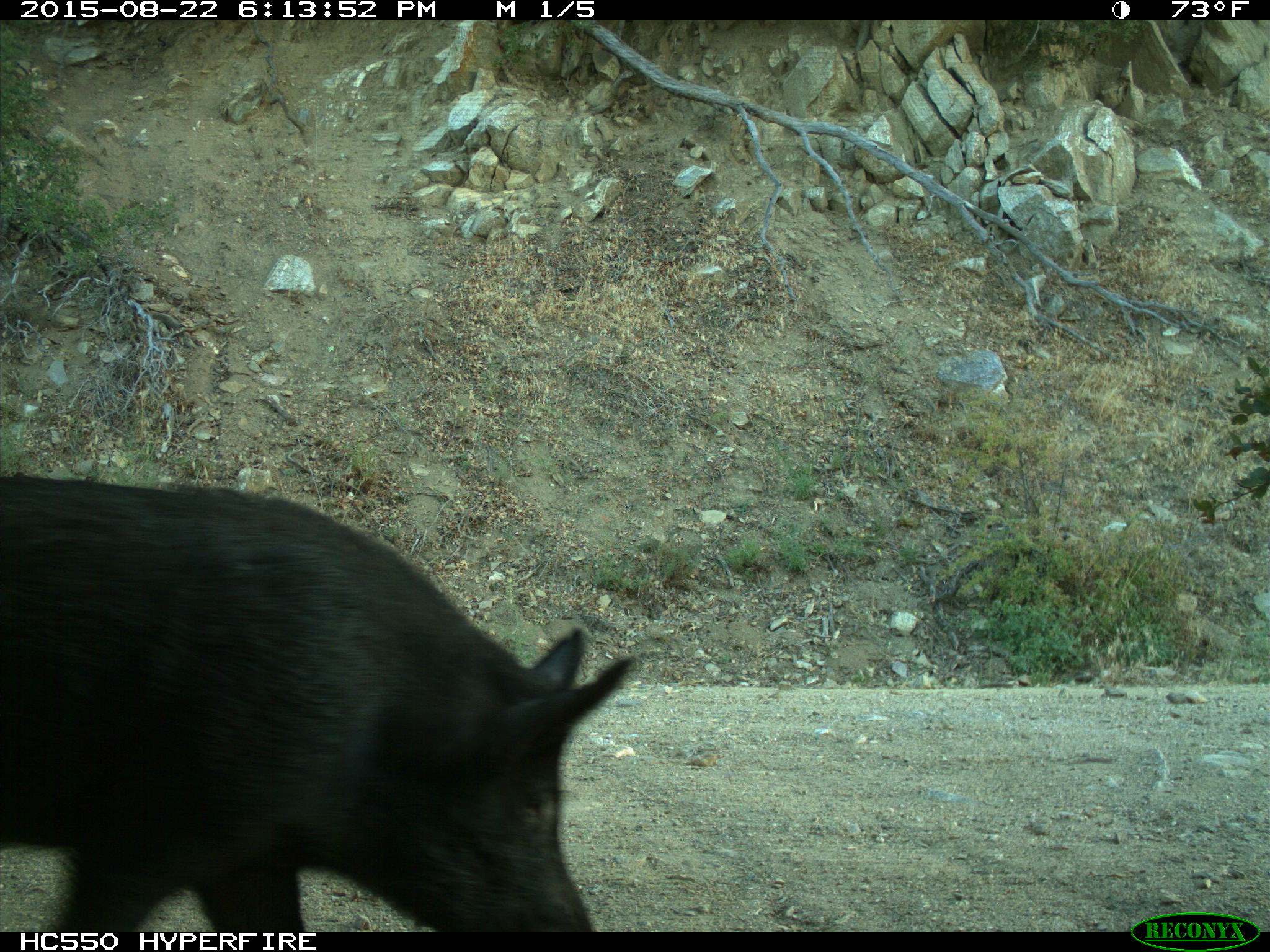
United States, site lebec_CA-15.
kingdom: Animalia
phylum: Chordata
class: Mammalia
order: Artiodactyla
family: Suidae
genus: Sus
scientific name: Sus scrofa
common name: wild boar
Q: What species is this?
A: Sus scrofa (wild boar).